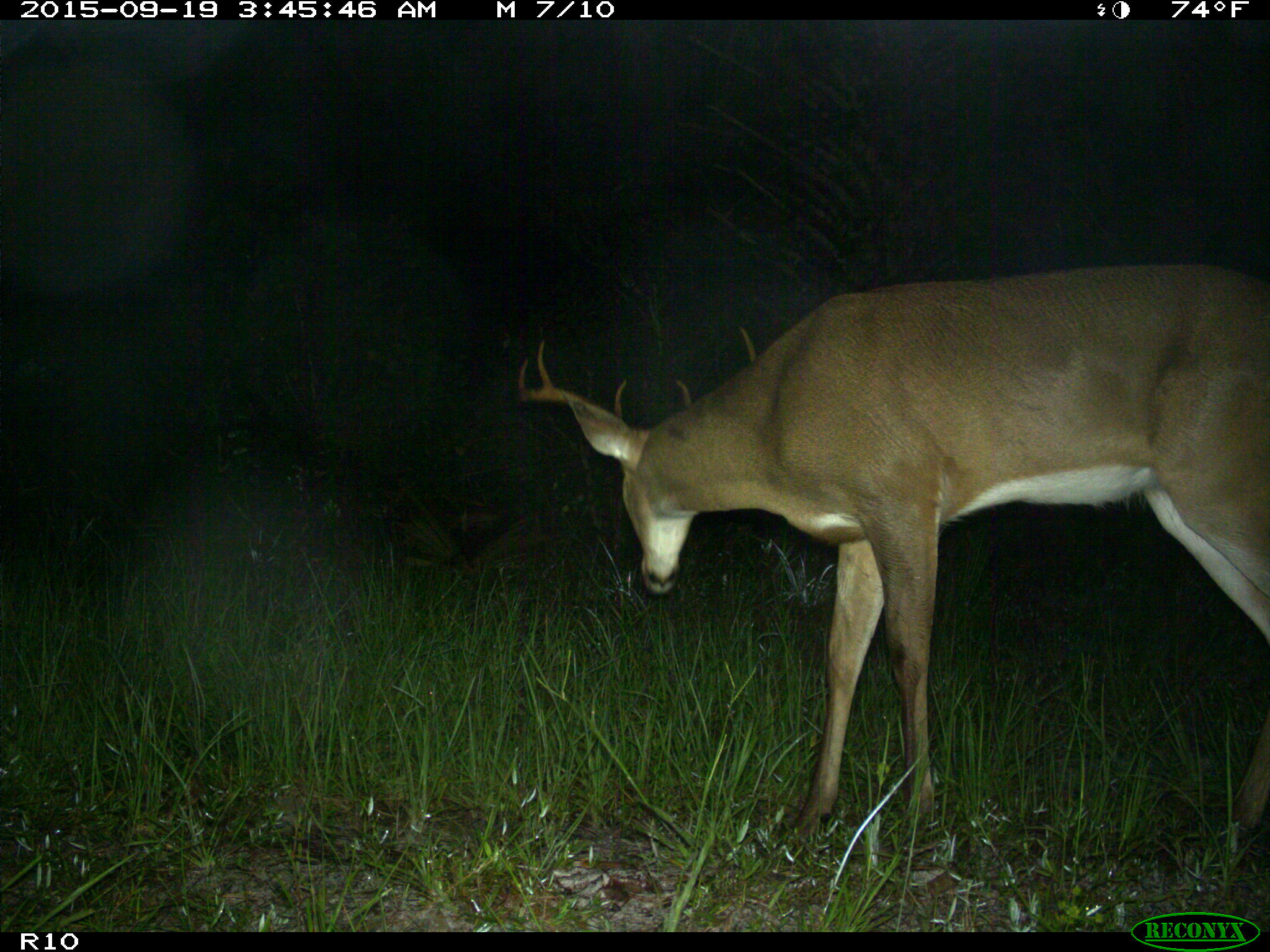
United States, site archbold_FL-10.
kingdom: Animalia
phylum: Chordata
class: Mammalia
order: Artiodactyla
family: Cervidae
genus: Odocoileus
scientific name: Odocoileus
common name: deer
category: unidentified deer